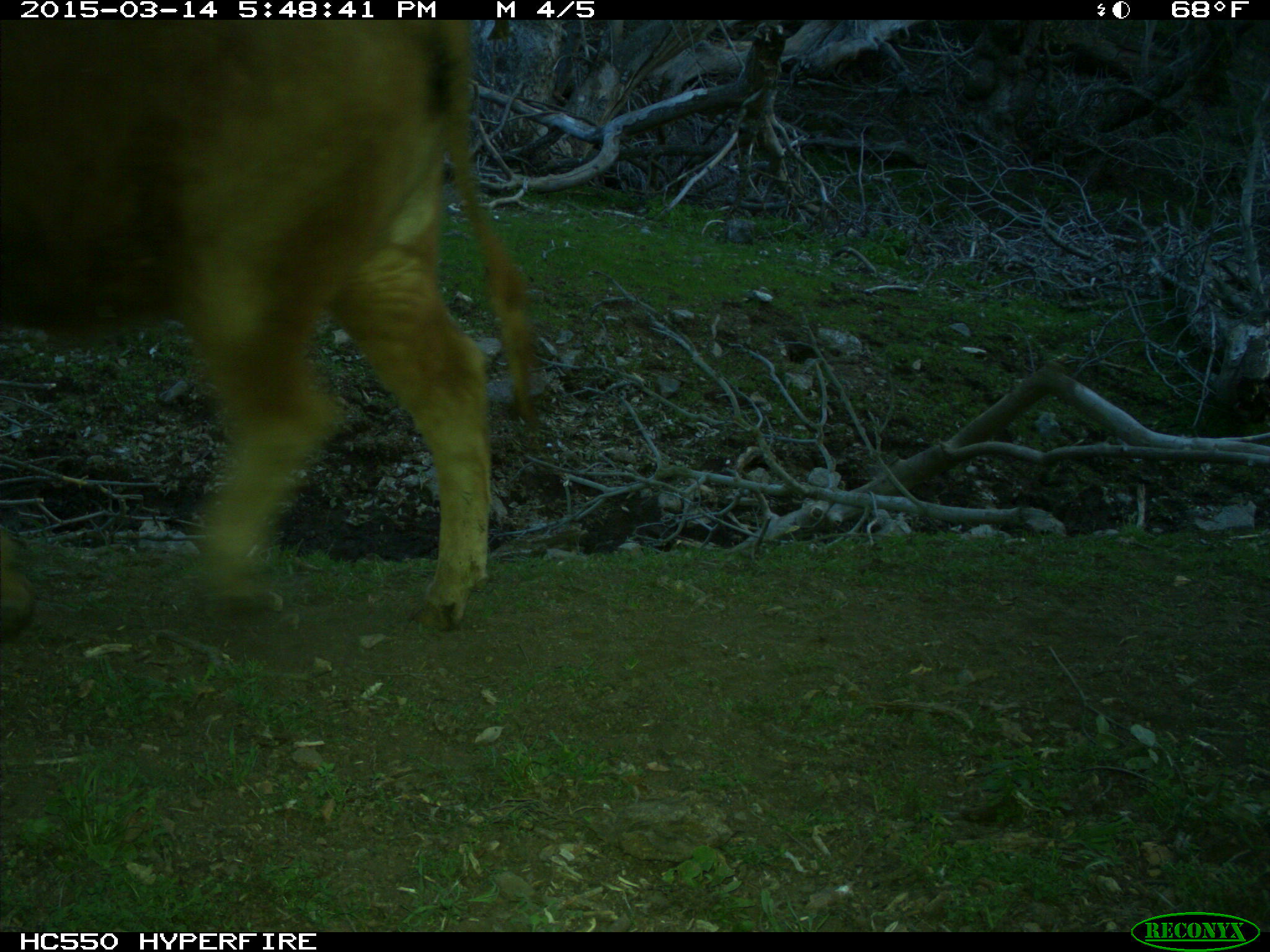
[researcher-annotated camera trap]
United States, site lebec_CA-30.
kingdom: Animalia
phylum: Chordata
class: Mammalia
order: Artiodactyla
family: Bovidae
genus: Bos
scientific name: Bos taurus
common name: domestic cow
Bos taurus (domestic cow).